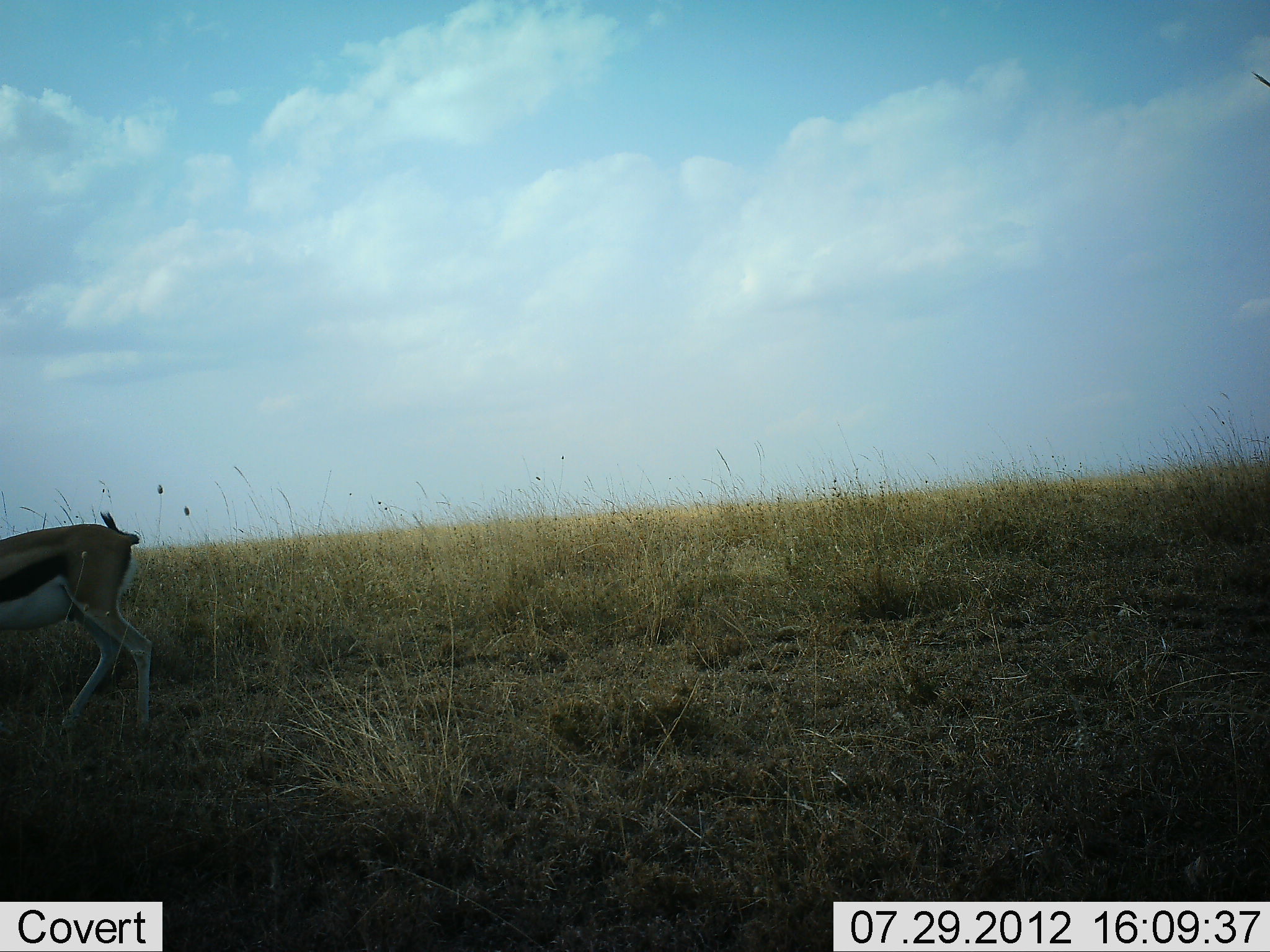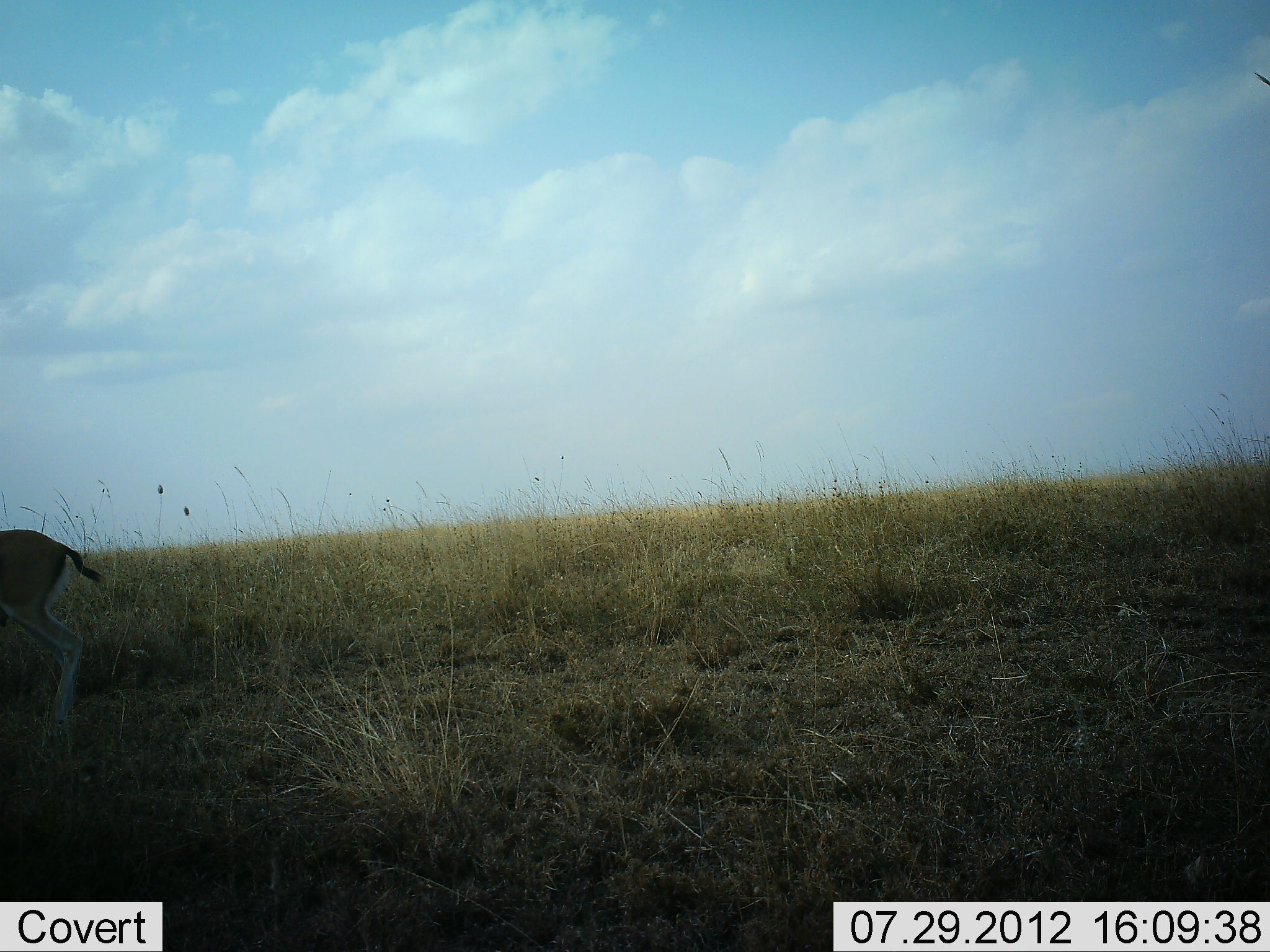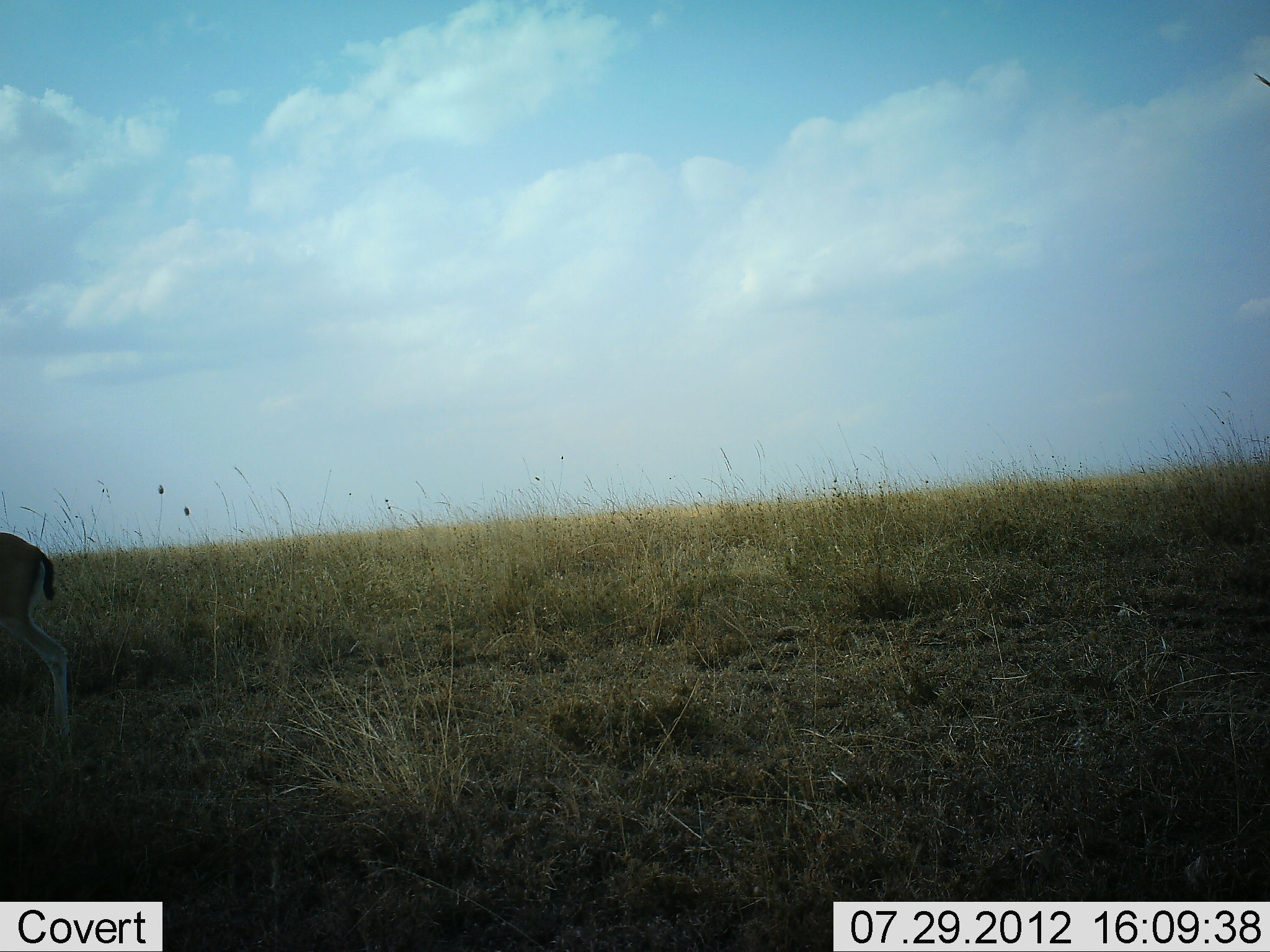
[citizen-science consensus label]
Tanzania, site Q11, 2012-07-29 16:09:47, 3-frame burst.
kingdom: Animalia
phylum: Chordata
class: Mammalia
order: Artiodactyla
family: Bovidae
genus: Eudorcas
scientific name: Eudorcas thomsonii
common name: thomson's gazelle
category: gazellethomsons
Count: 1.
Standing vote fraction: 20%.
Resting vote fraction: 0%.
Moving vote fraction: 80%.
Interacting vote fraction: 0%.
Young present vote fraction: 0%.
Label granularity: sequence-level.